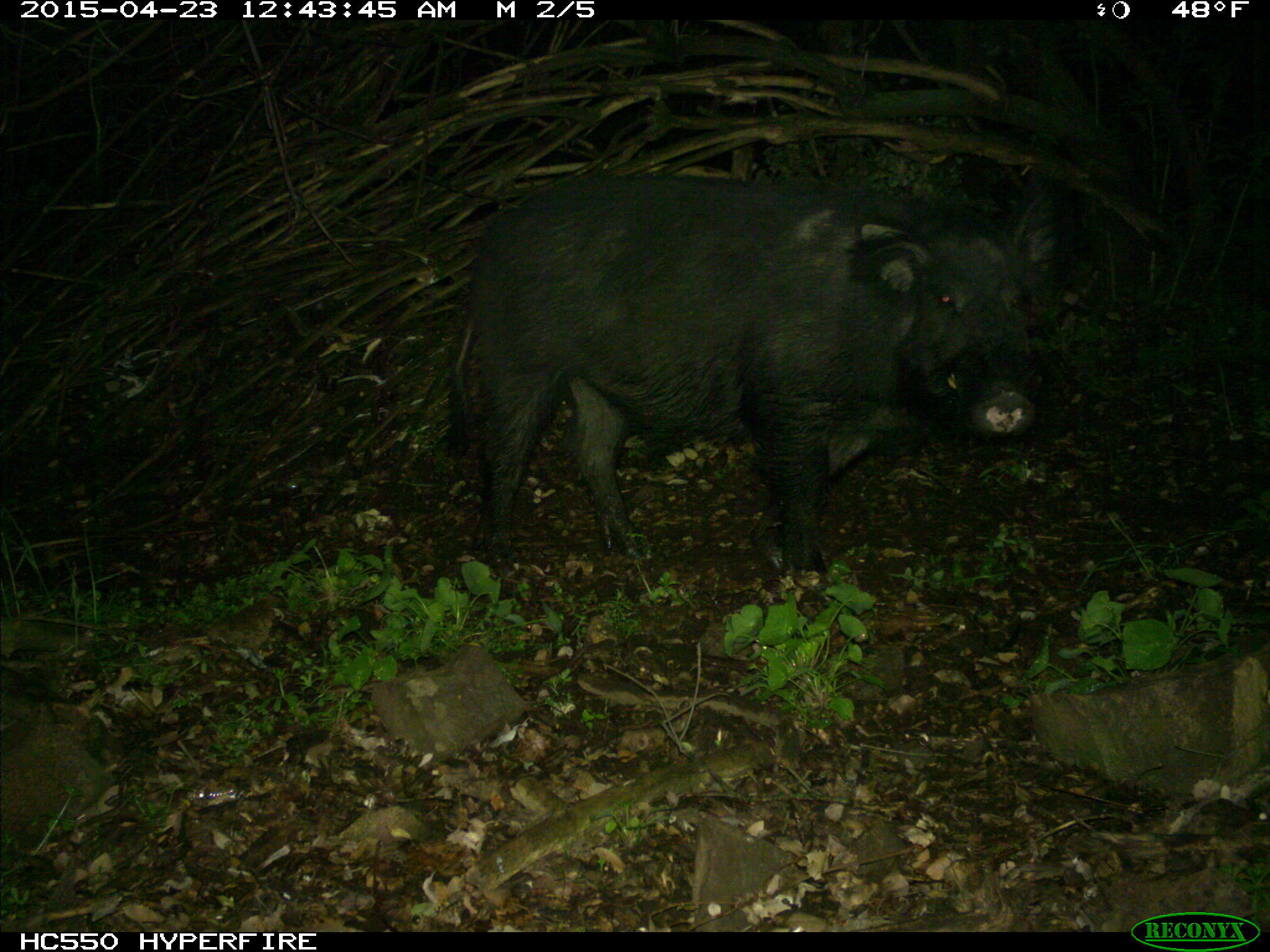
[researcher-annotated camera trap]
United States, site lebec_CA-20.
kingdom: Animalia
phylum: Chordata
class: Mammalia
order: Artiodactyla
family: Suidae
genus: Sus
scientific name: Sus scrofa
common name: wild boar